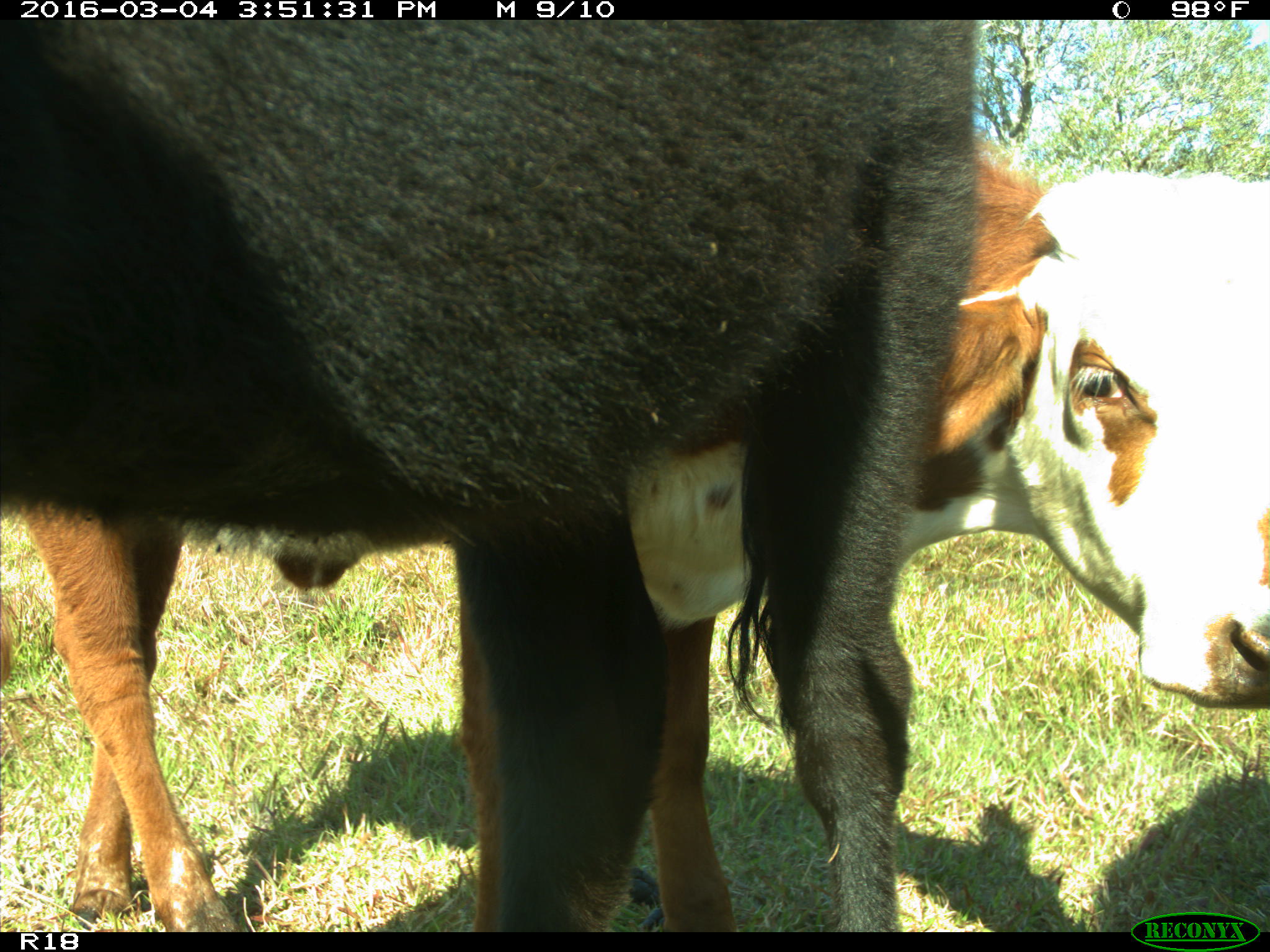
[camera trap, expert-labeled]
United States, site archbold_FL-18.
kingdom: Animalia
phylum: Chordata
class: Mammalia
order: Artiodactyla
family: Bovidae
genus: Bos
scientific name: Bos taurus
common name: domestic cow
Bos taurus (domestic cow).